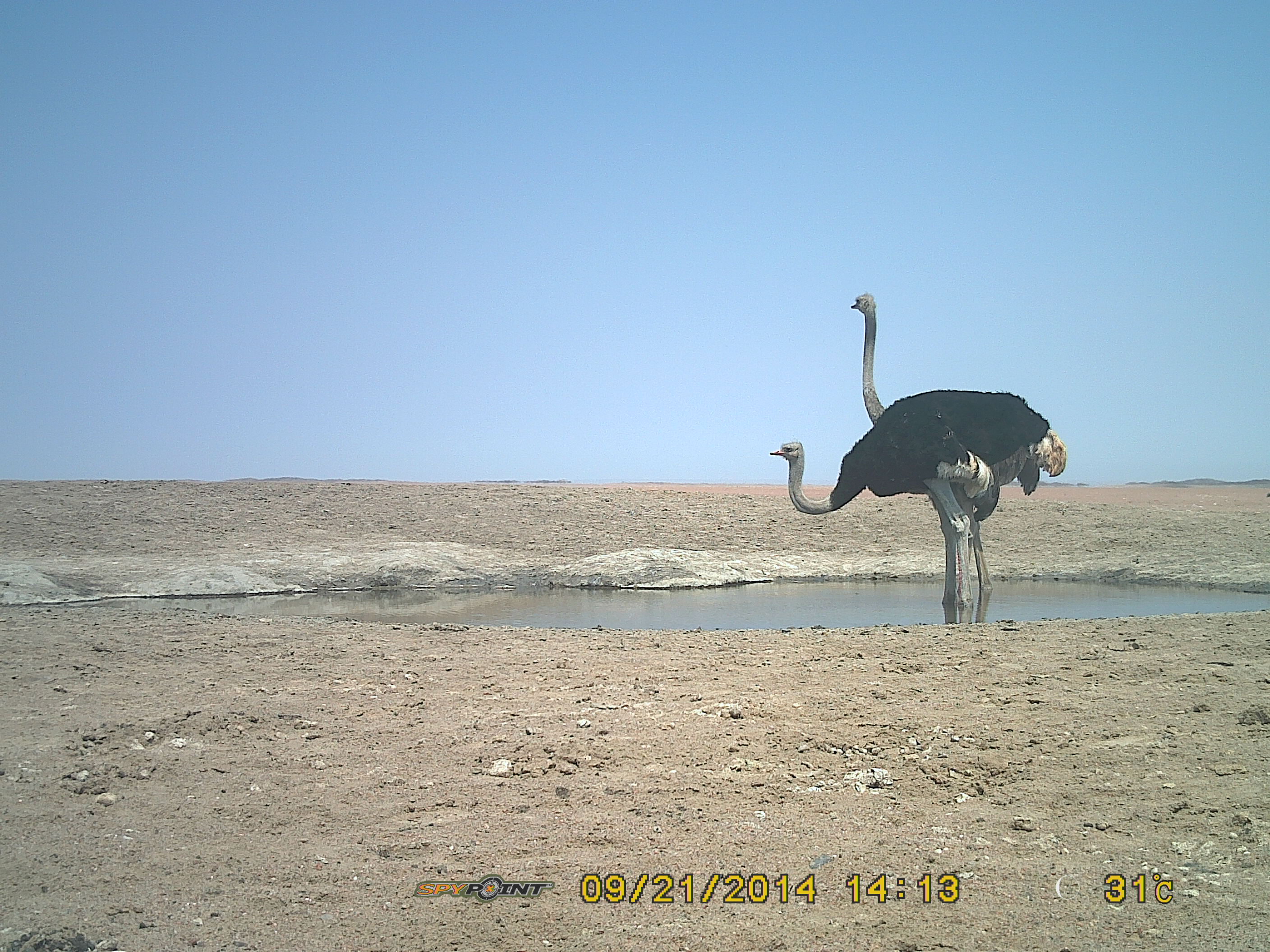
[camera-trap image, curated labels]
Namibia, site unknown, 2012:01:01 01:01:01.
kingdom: Animalia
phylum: Chordata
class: Aves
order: Struthioniformes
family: Struthionidae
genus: Struthio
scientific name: Struthio camelus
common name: common ostrich